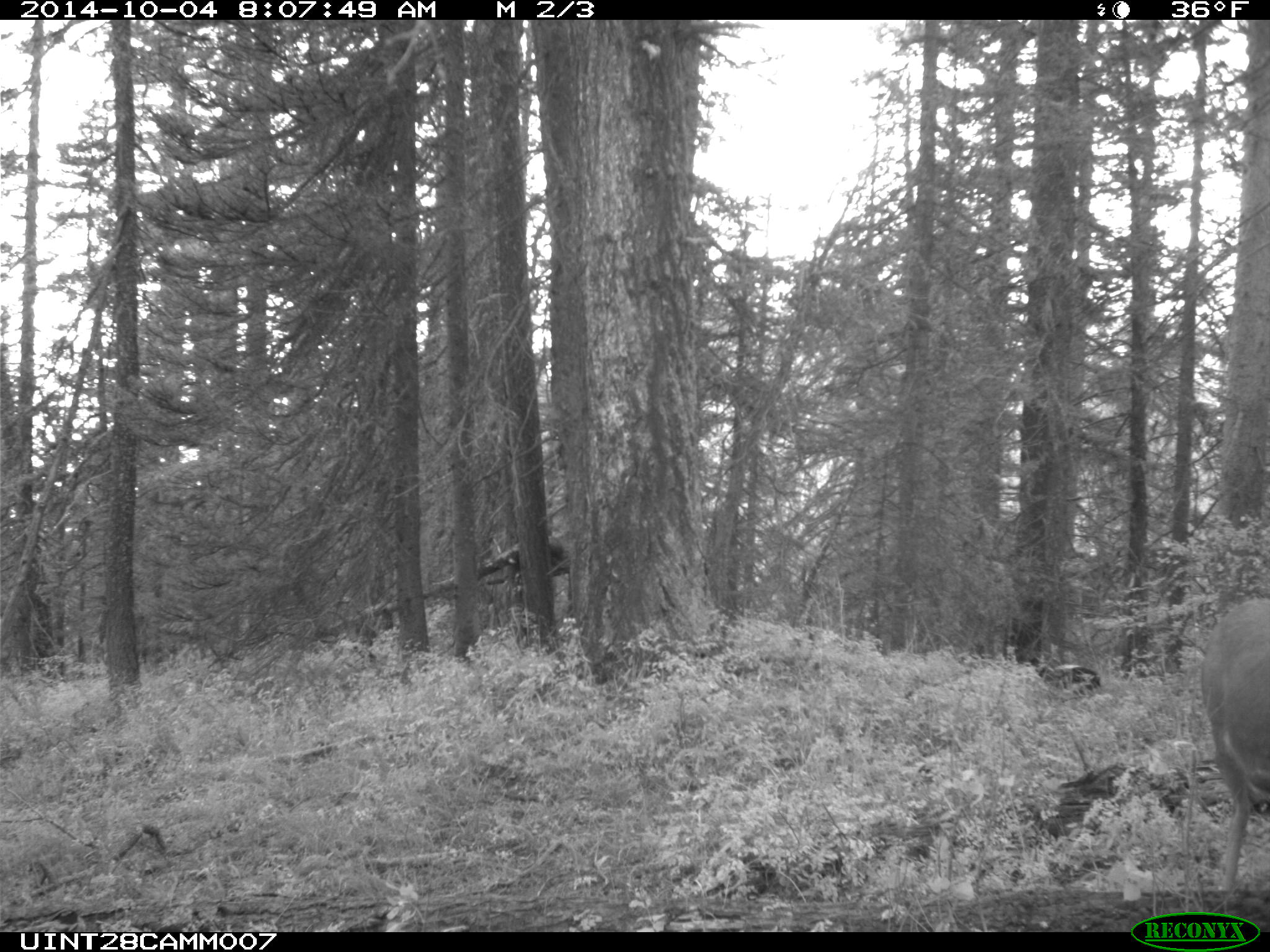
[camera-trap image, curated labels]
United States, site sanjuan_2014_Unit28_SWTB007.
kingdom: Animalia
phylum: Chordata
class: Mammalia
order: Artiodactyla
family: Cervidae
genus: Odocoileus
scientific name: Odocoileus hemionus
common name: mule deer